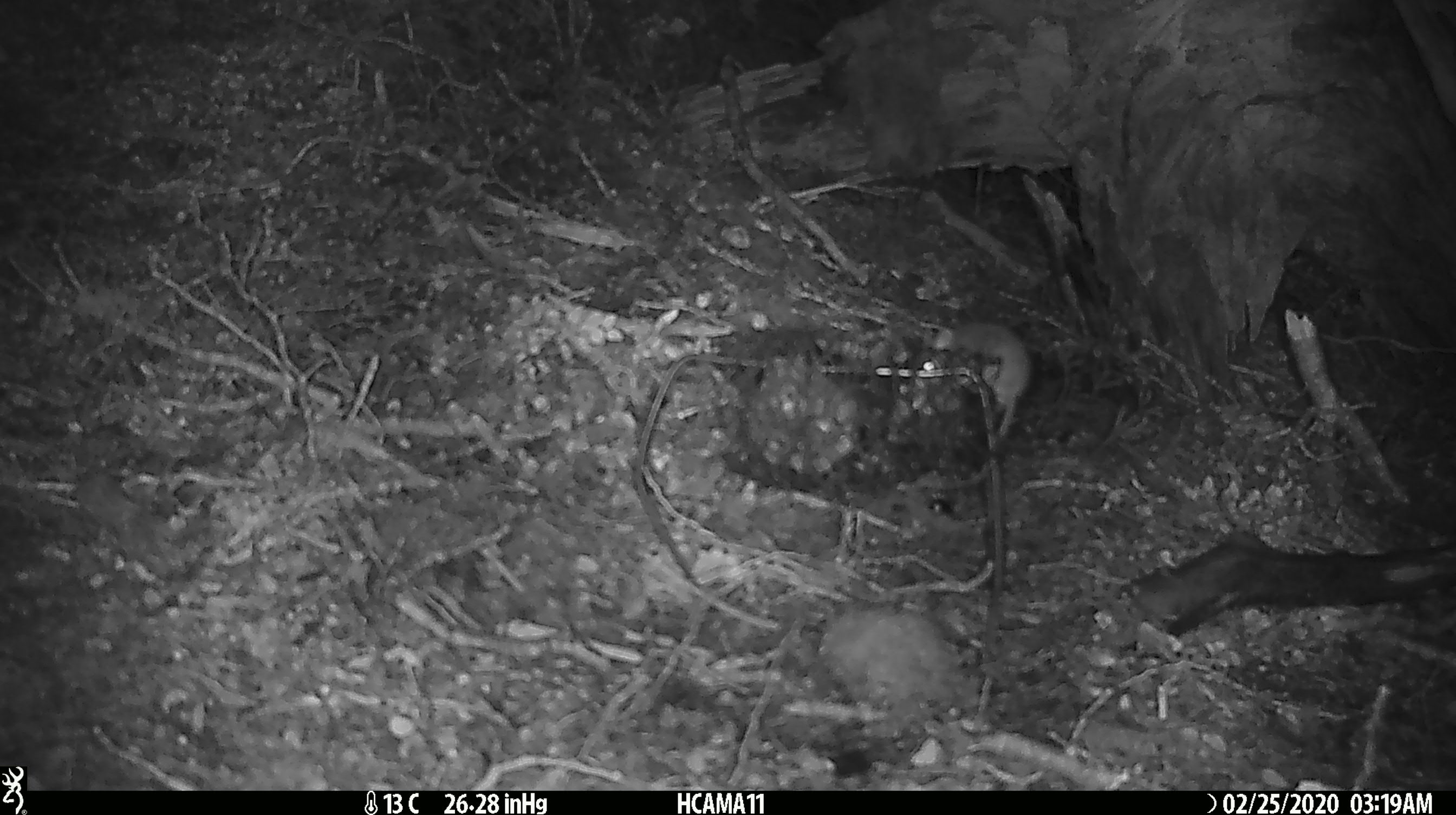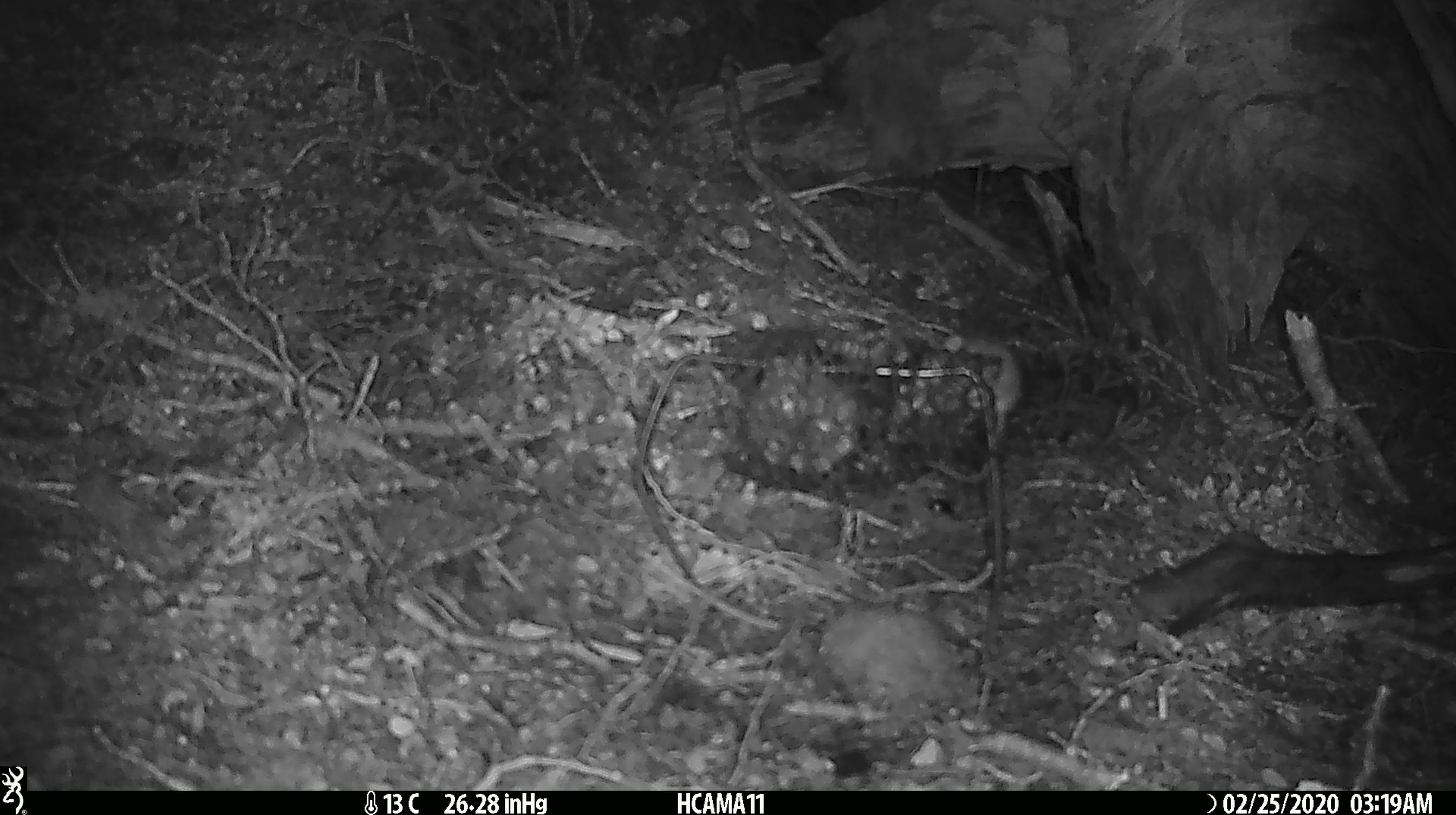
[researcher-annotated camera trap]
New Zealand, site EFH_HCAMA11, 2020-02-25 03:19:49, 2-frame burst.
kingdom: Animalia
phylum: Chordata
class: Mammalia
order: Rodentia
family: Muridae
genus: Mus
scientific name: Mus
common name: mouse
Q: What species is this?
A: Mouse (Mus).